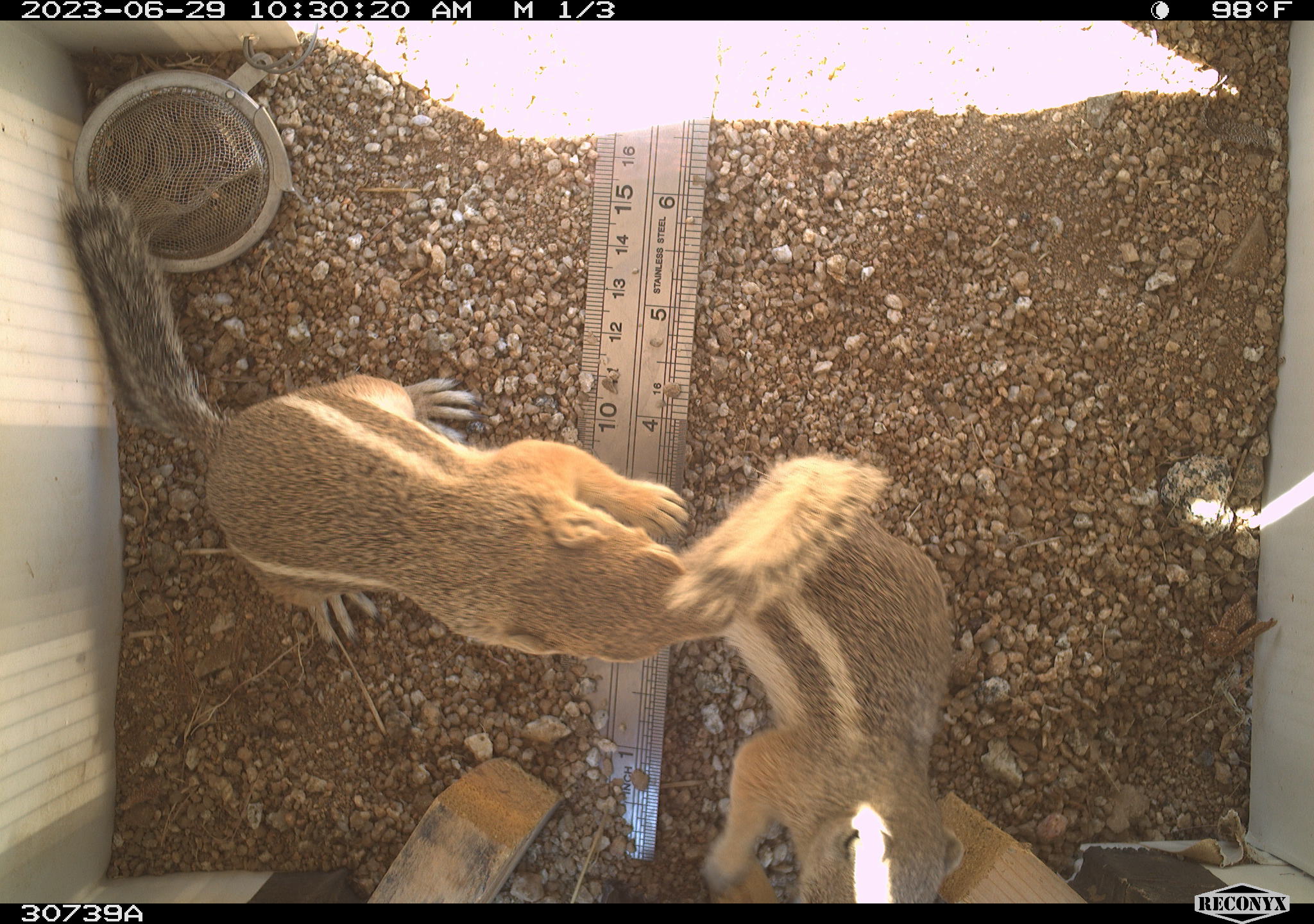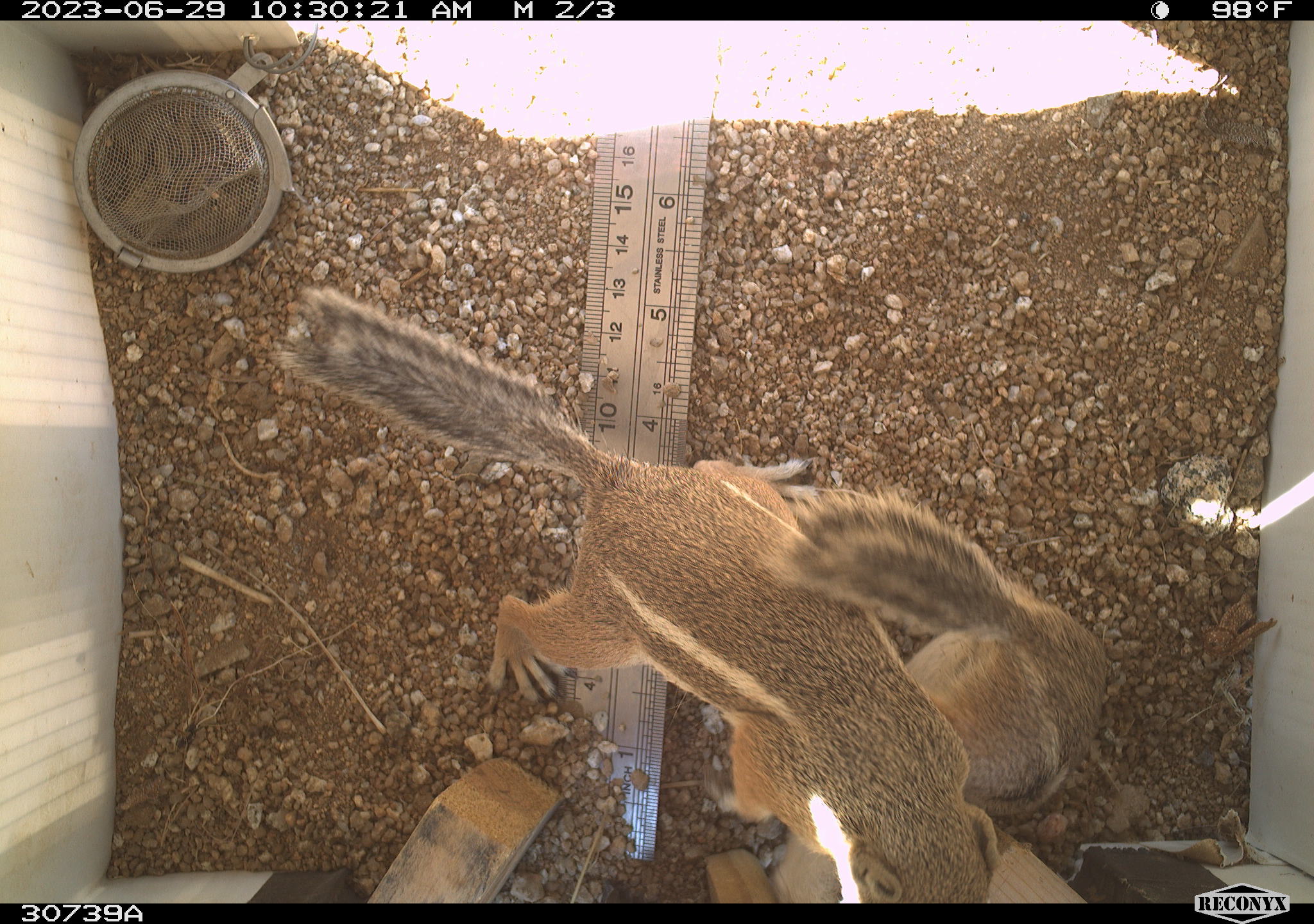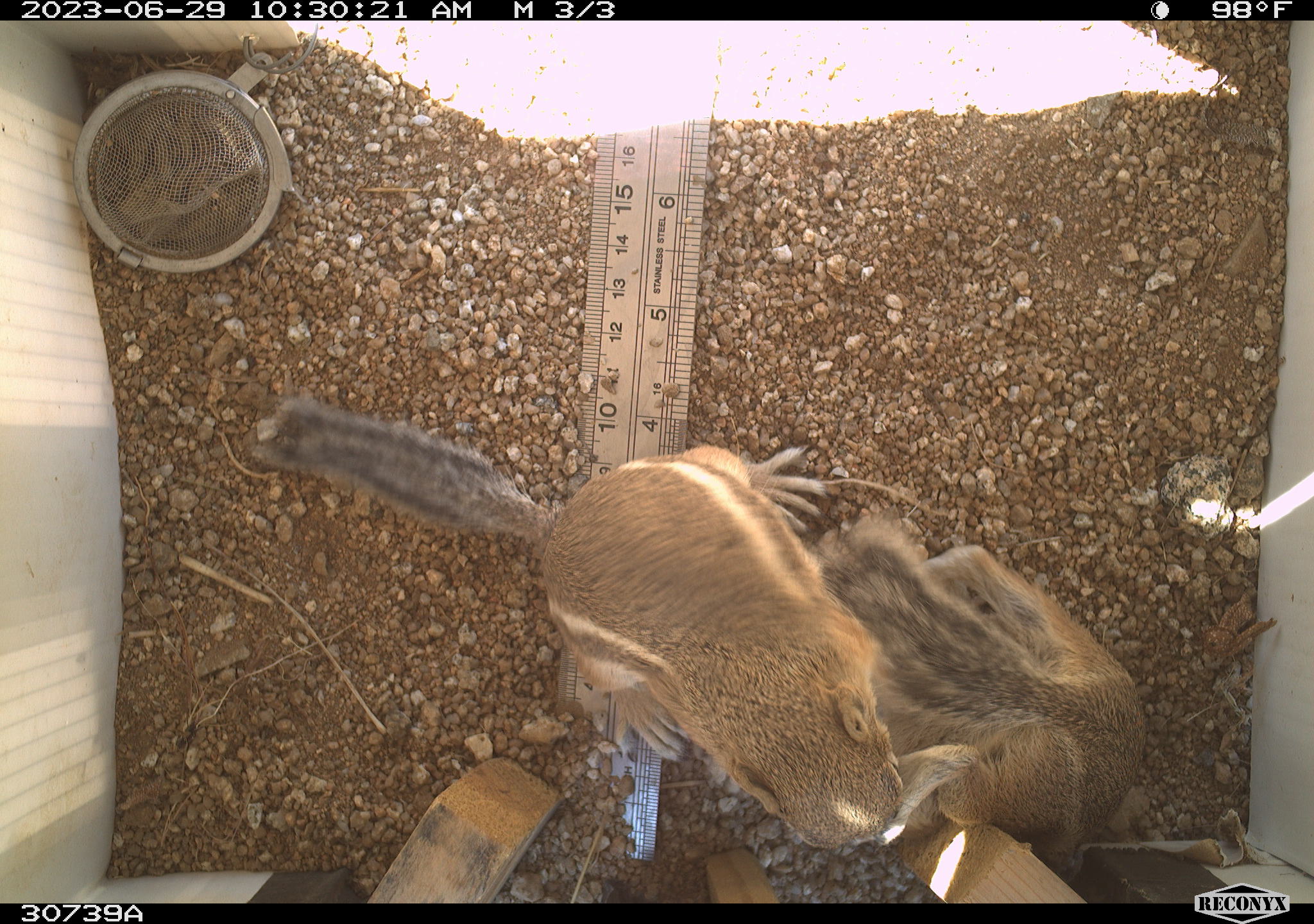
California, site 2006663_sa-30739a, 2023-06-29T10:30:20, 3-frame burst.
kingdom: Animalia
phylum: Chordata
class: Mammalia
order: Rodentia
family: Sciuridae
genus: Ammospermophilus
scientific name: Ammospermophilus leucurus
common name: white-tailed antelope squirrel